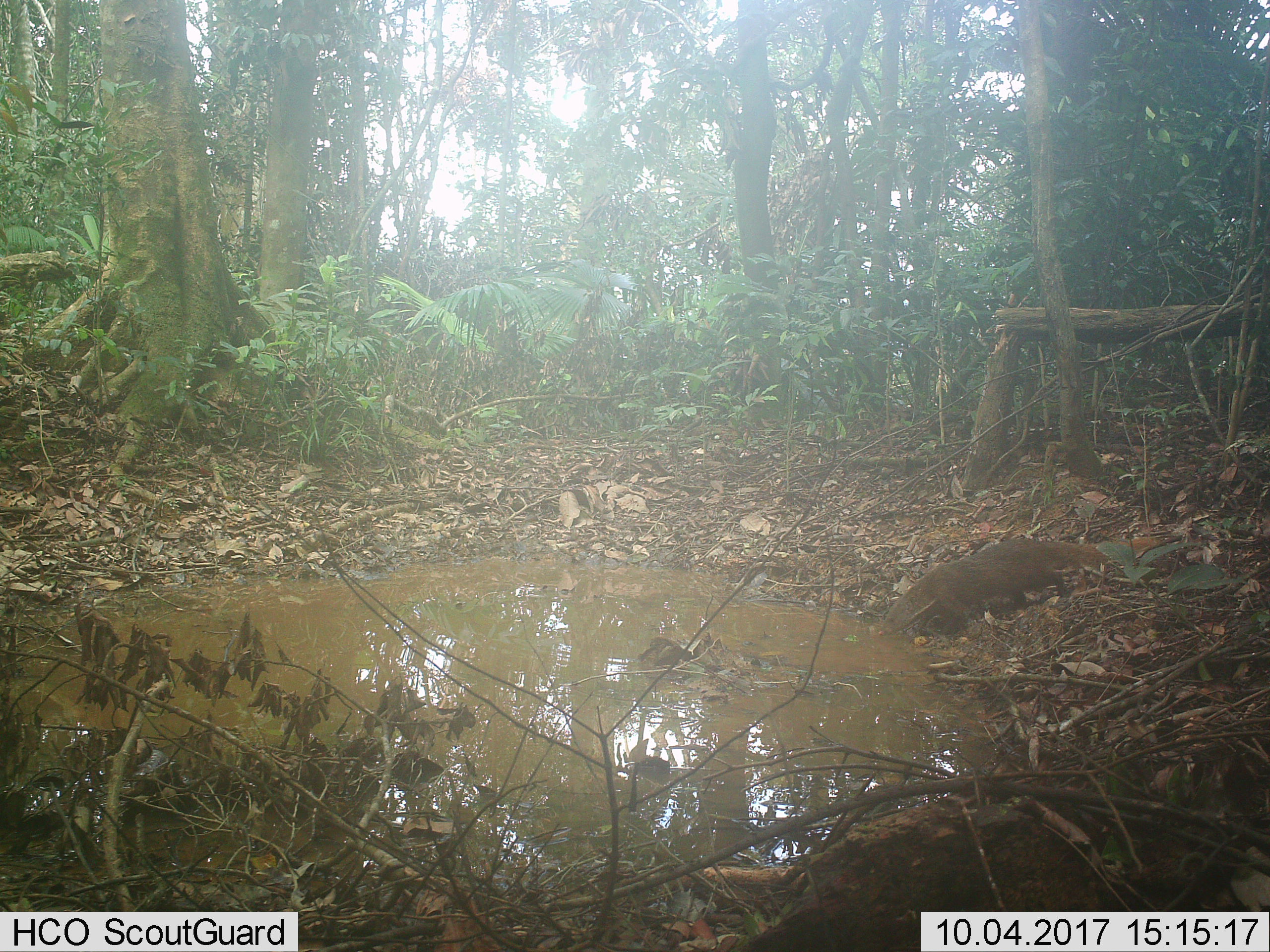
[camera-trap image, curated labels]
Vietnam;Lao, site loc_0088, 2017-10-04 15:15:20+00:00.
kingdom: Animalia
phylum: Chordata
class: Mammalia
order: Carnivora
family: Herpestidae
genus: Urva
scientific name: Urva urva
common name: crab-eating mongoose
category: crab eating mongoose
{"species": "crab eating mongoose (crab-eating mongoose) (Urva urva)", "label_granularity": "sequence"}